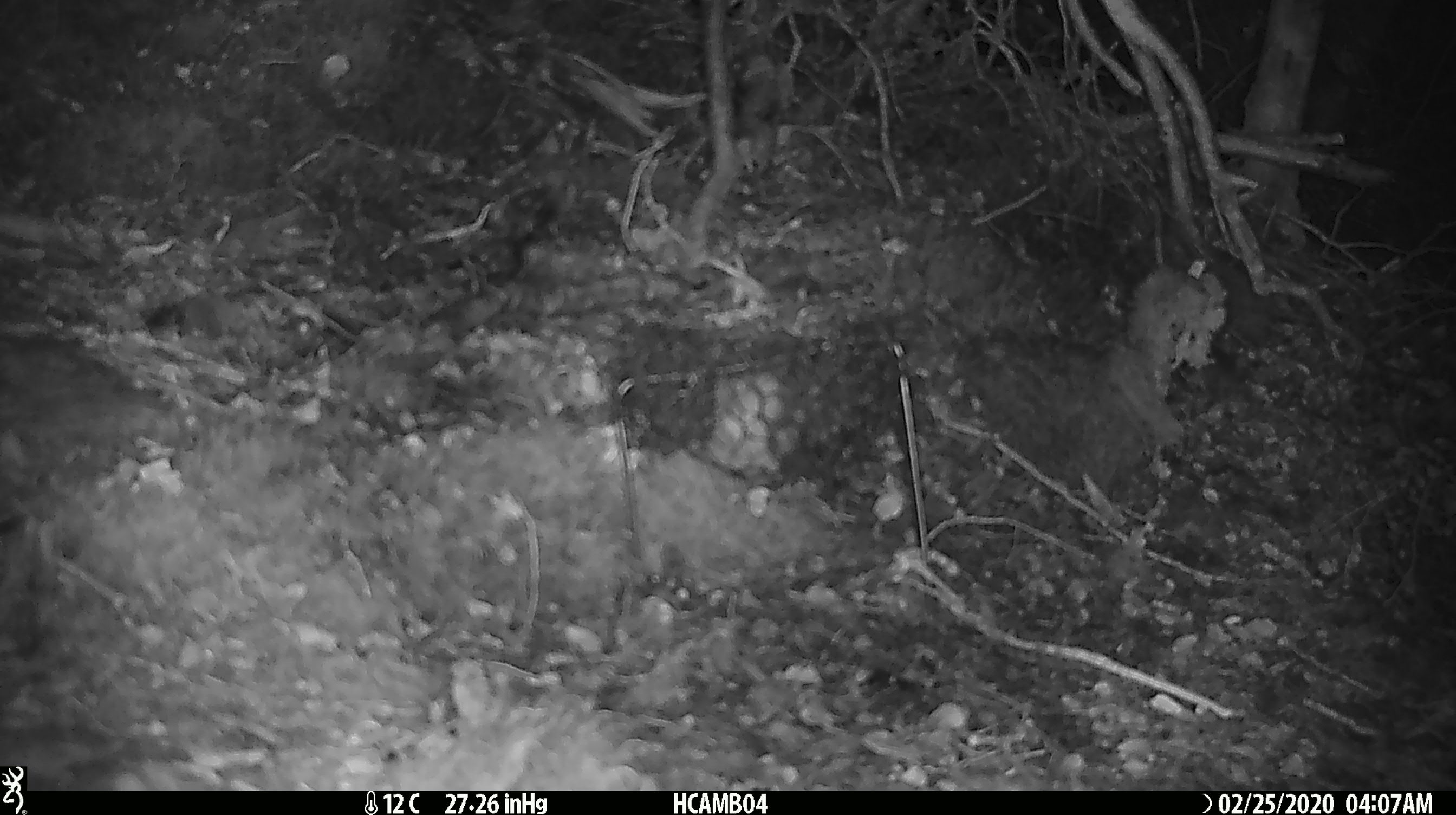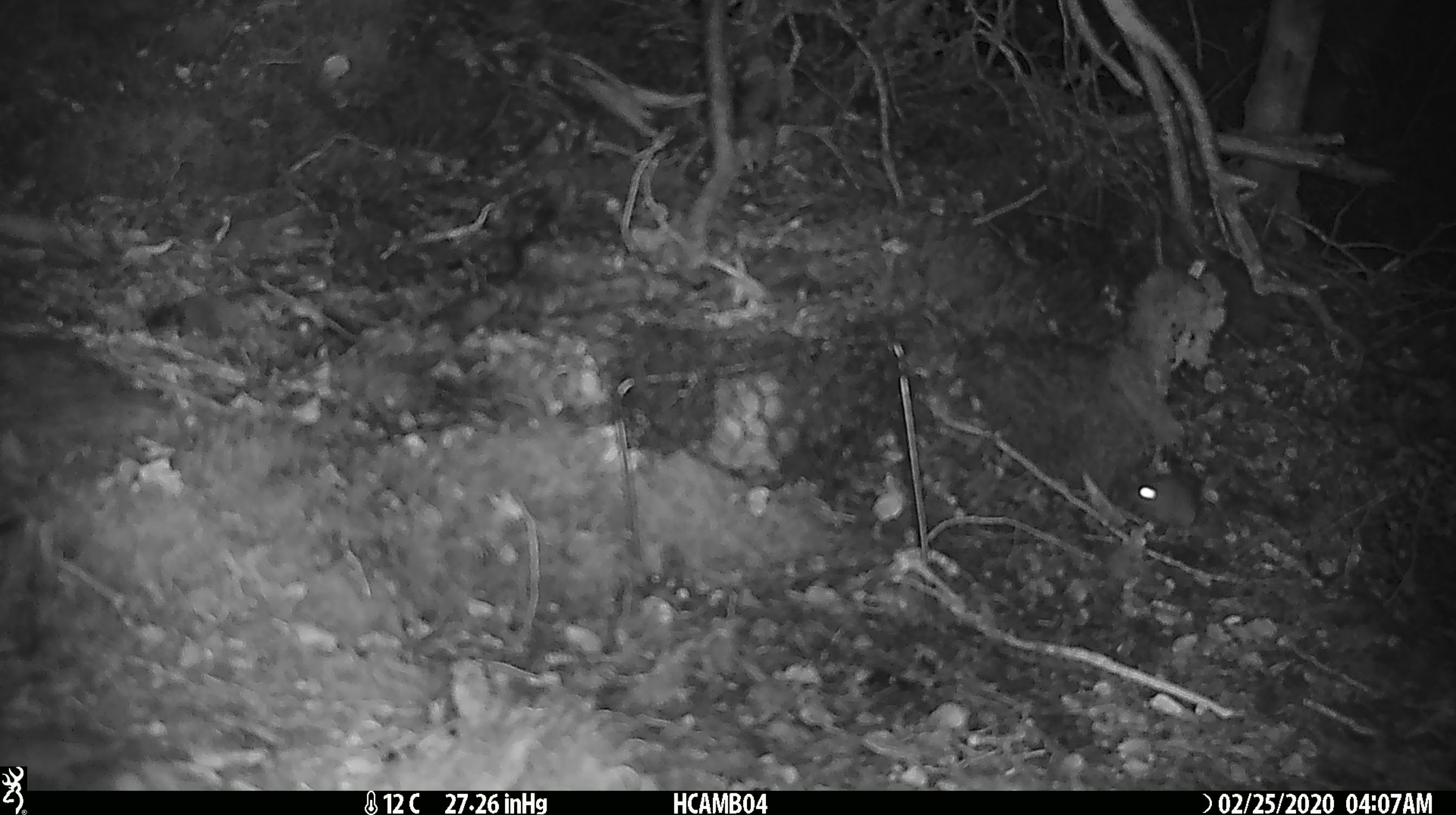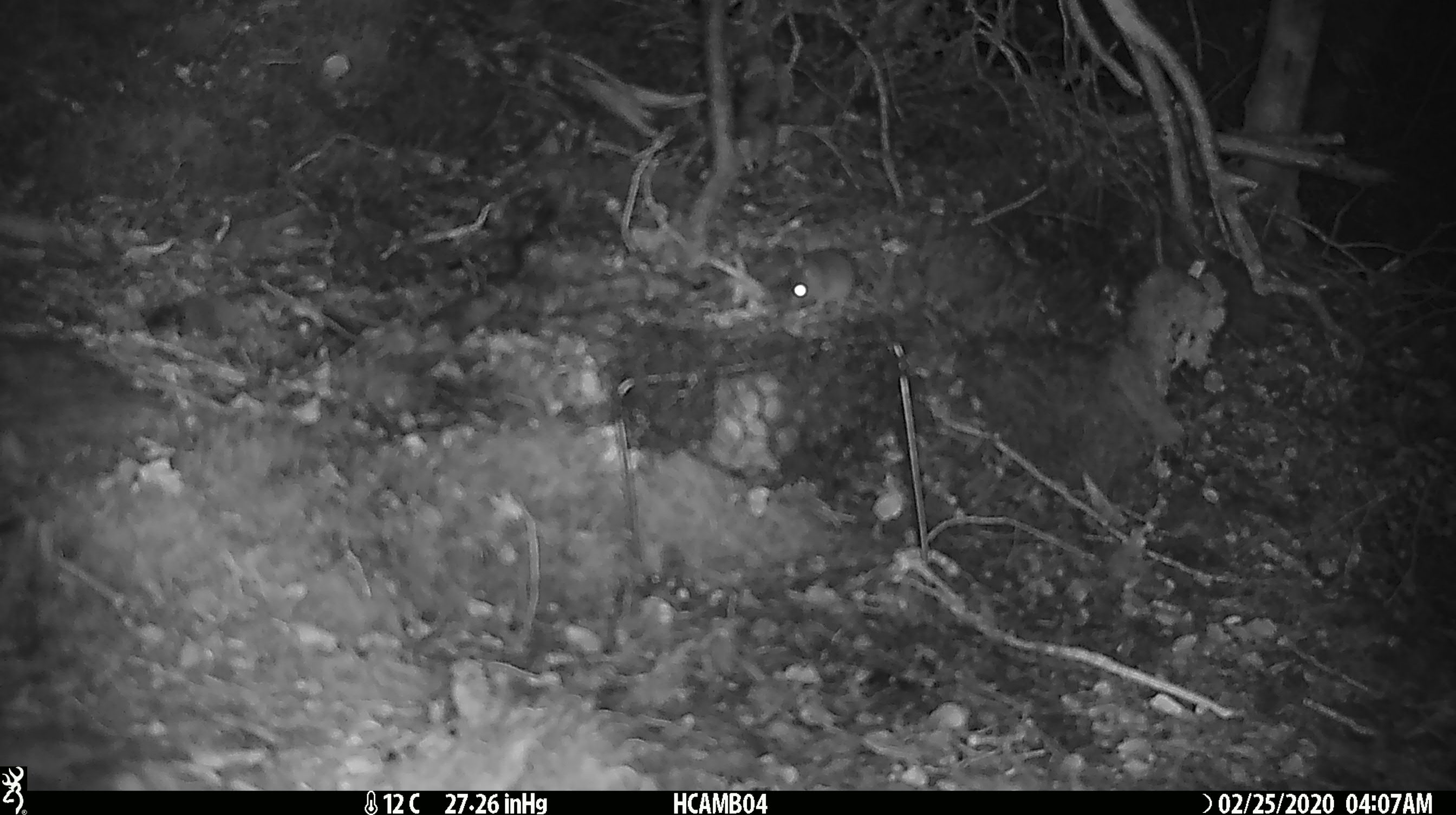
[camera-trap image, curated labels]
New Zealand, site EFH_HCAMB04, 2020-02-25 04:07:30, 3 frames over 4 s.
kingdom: Animalia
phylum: Chordata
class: Mammalia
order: Rodentia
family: Muridae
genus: Mus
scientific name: Mus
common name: mouse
Mouse (Mus).